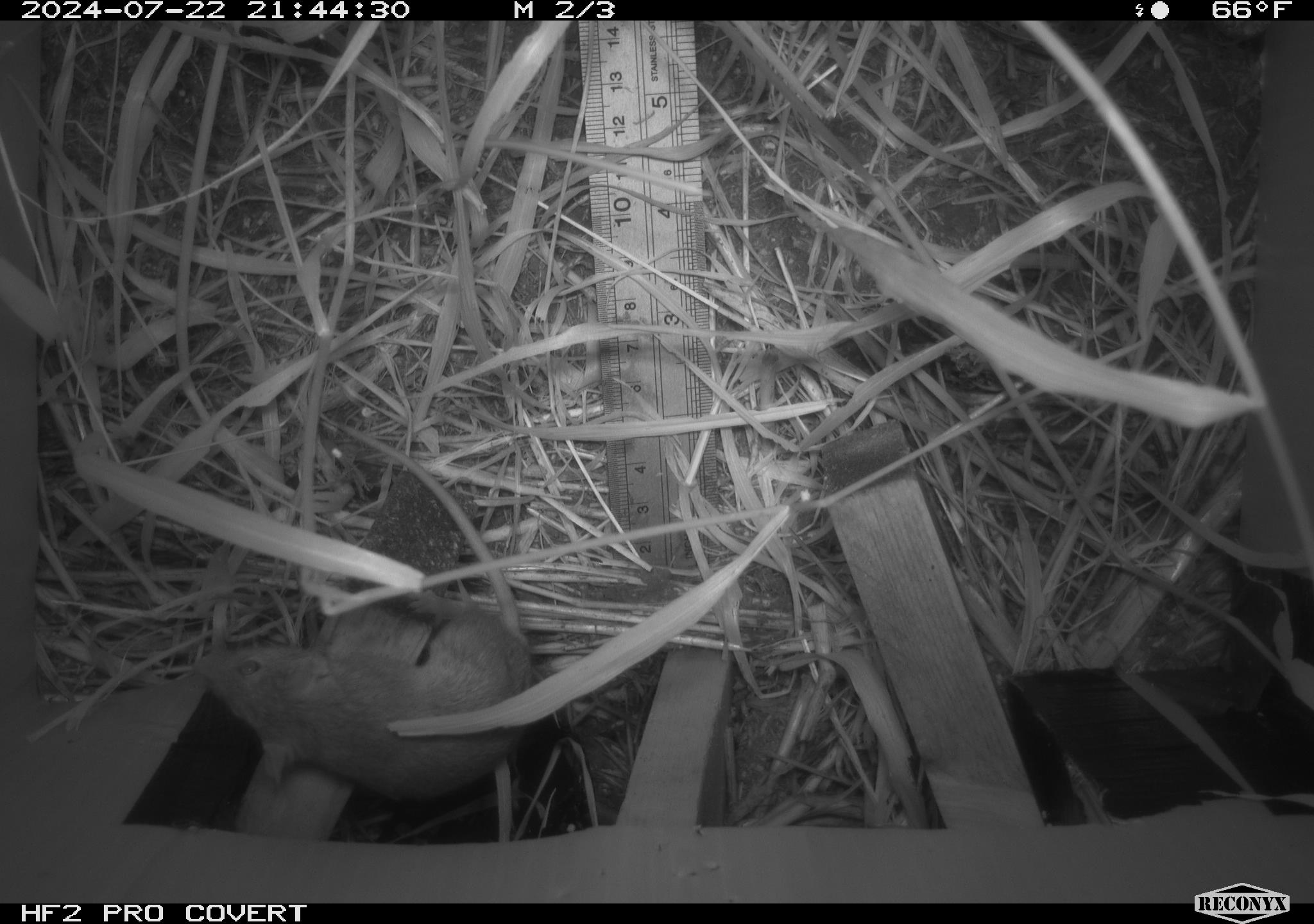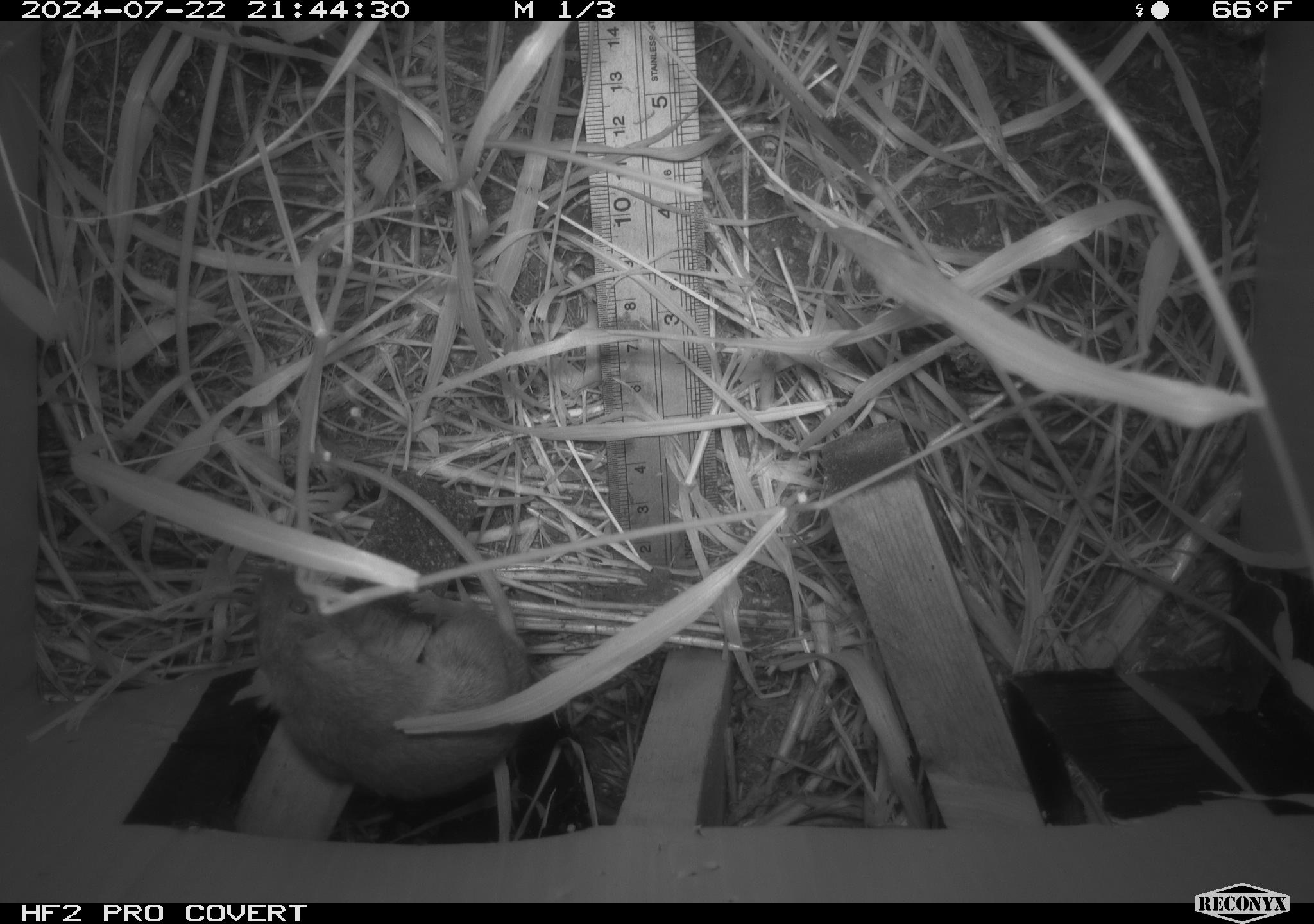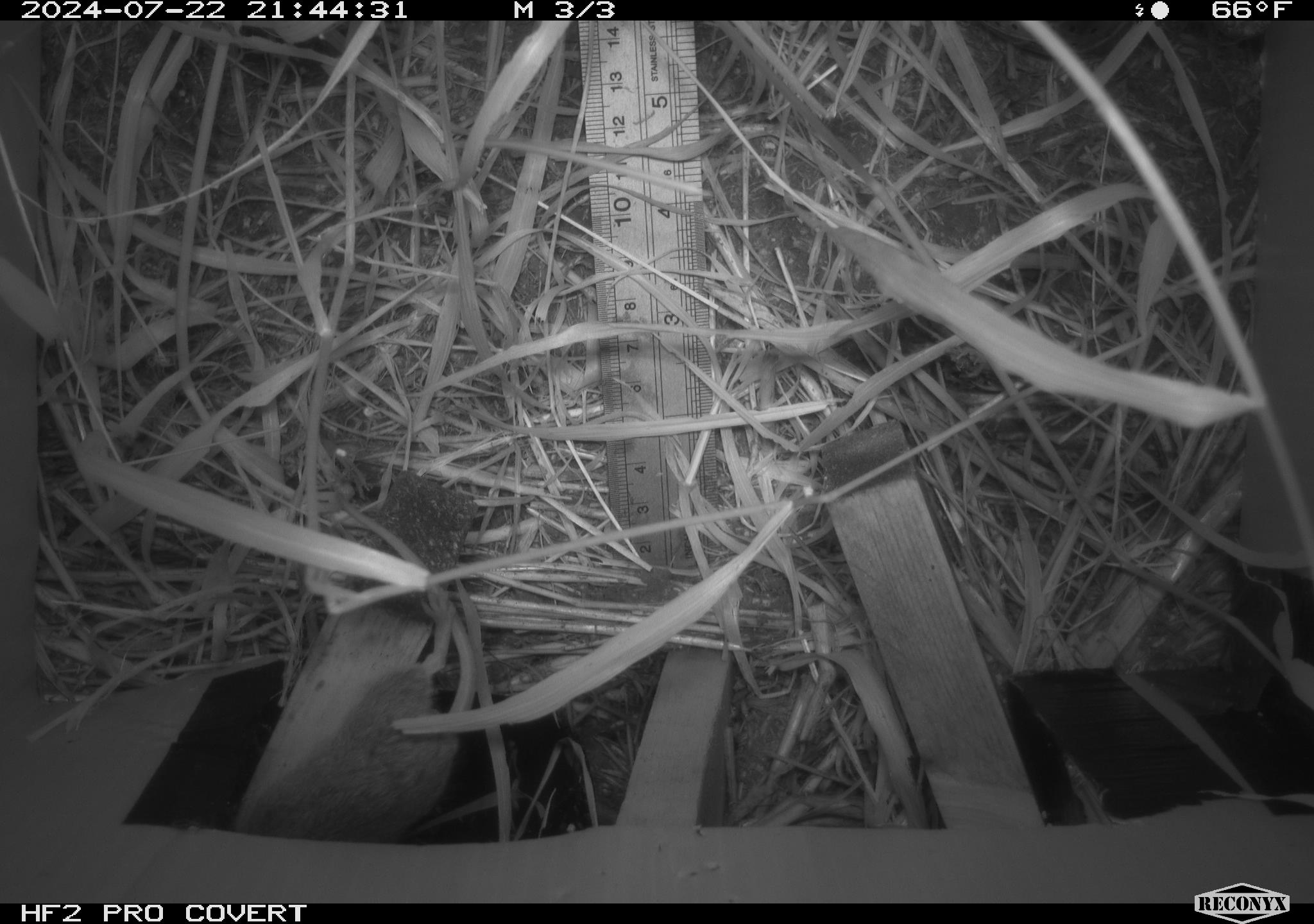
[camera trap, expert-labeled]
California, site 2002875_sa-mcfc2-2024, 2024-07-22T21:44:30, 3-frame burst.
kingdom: Animalia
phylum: Chordata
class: Mammalia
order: Rodentia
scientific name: Rodentia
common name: rodent